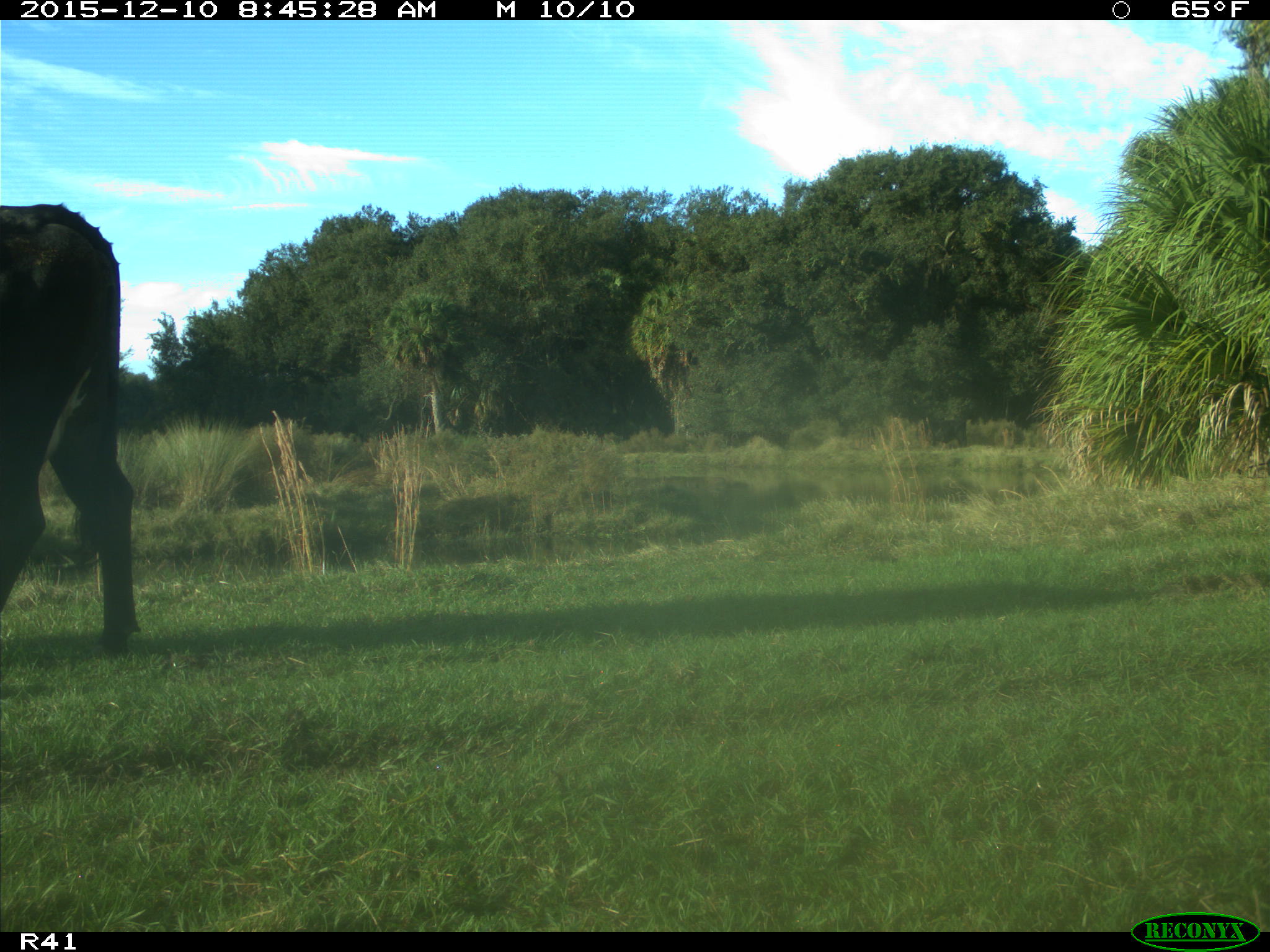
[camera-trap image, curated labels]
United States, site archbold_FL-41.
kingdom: Animalia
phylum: Chordata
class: Mammalia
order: Artiodactyla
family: Bovidae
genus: Bos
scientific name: Bos taurus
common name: domestic cow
Bos taurus (domestic cow).